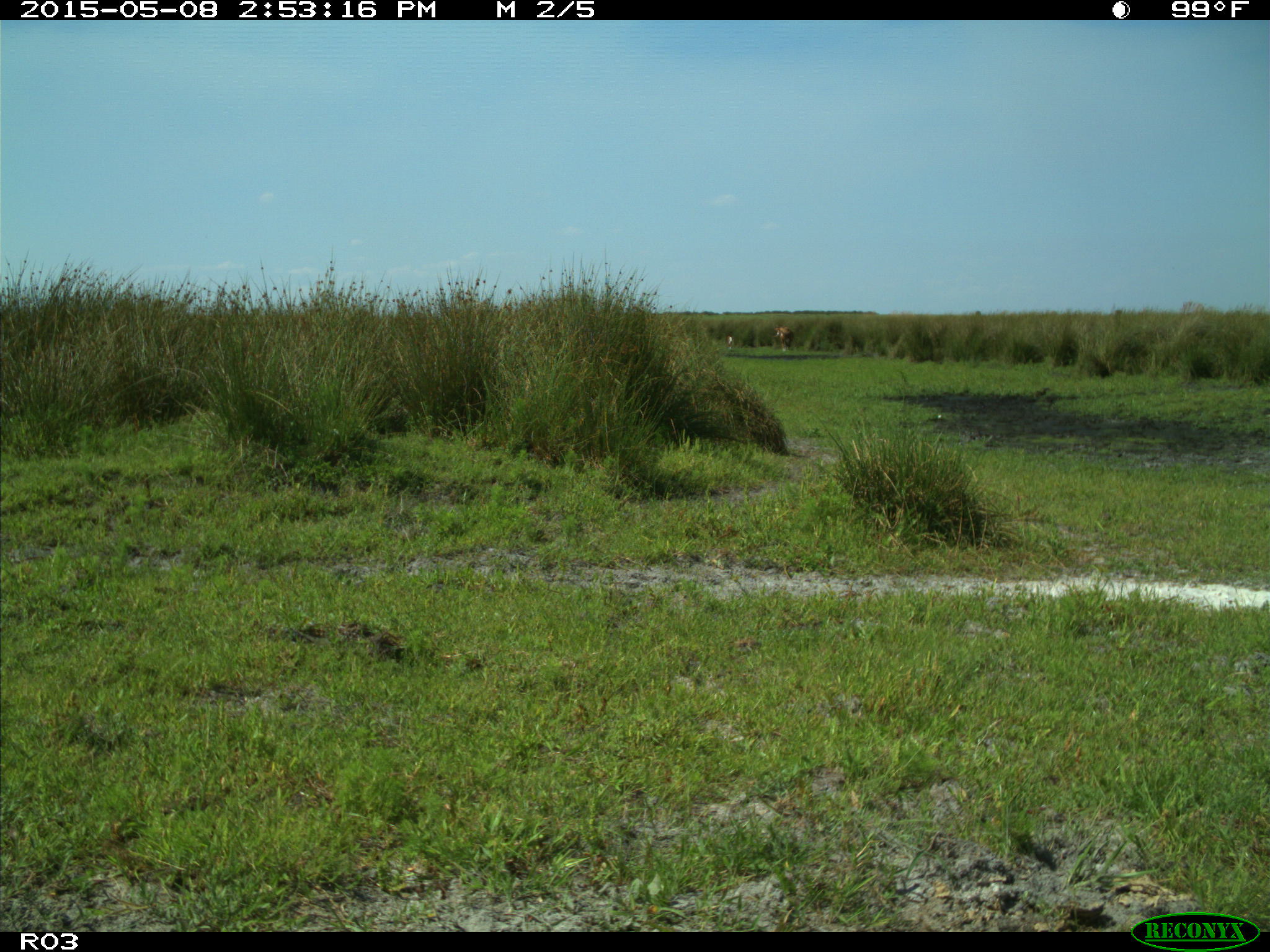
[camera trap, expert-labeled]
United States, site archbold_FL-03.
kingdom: Animalia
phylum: Chordata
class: Mammalia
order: Artiodactyla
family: Bovidae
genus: Bos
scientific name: Bos taurus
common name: domestic cow